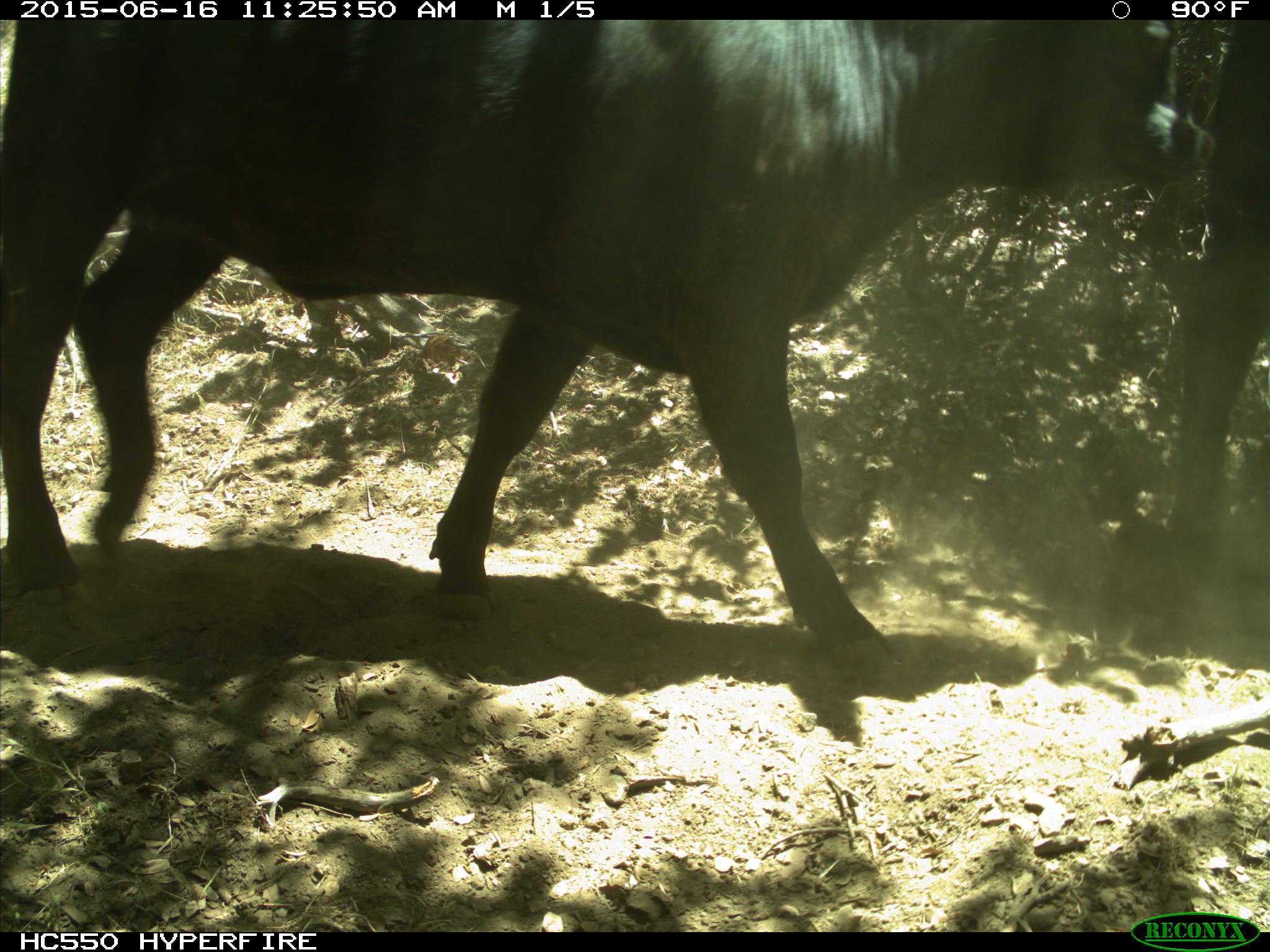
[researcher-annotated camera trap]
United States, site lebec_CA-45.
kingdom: Animalia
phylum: Chordata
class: Mammalia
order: Artiodactyla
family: Bovidae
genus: Bos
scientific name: Bos taurus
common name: domestic cow